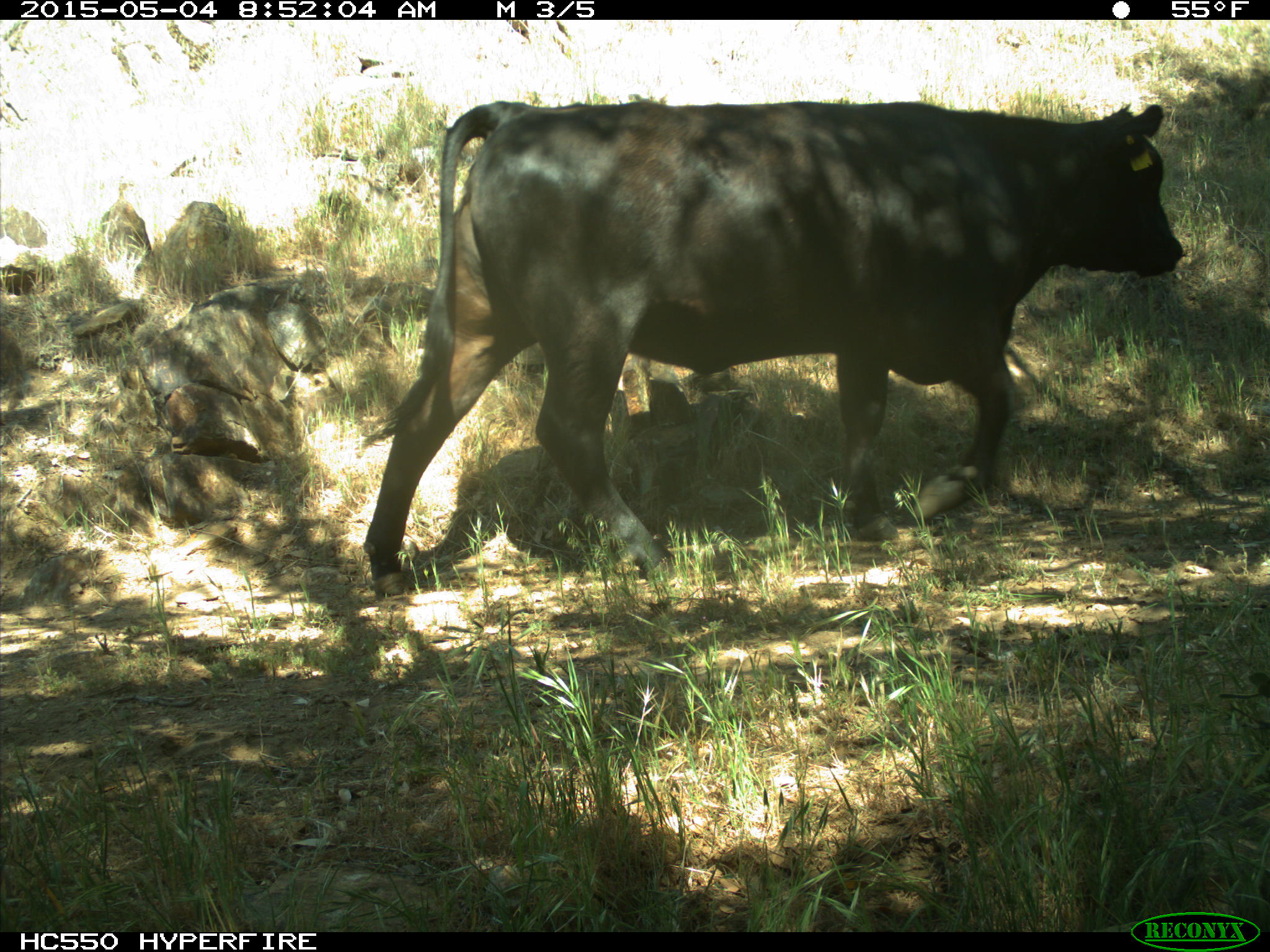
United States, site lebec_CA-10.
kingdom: Animalia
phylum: Chordata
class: Mammalia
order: Artiodactyla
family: Bovidae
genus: Bos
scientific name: Bos taurus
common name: domestic cow